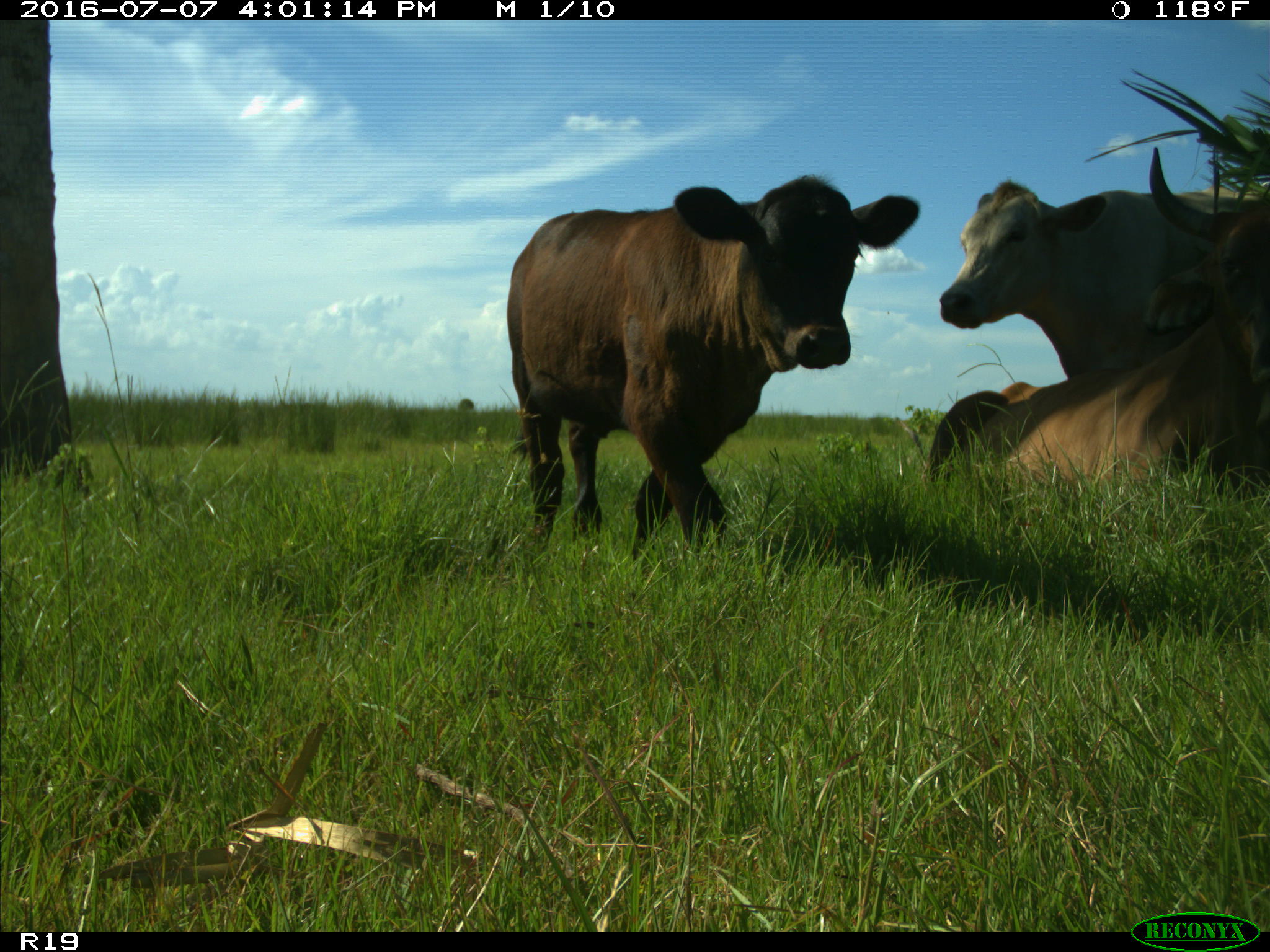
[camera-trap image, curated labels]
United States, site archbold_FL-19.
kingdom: Animalia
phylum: Chordata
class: Mammalia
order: Artiodactyla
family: Bovidae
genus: Bos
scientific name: Bos taurus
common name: domestic cow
Bos taurus (domestic cow).